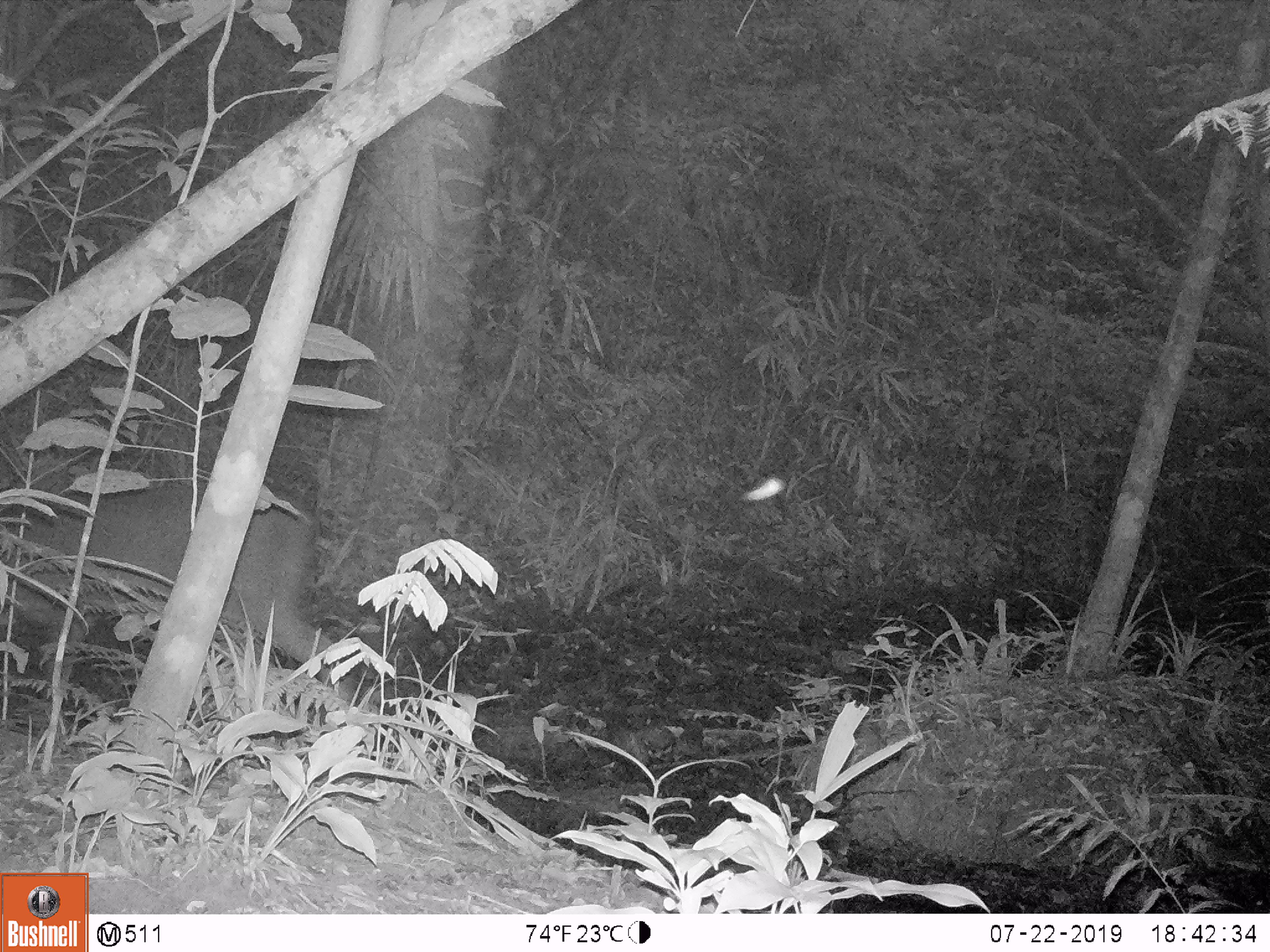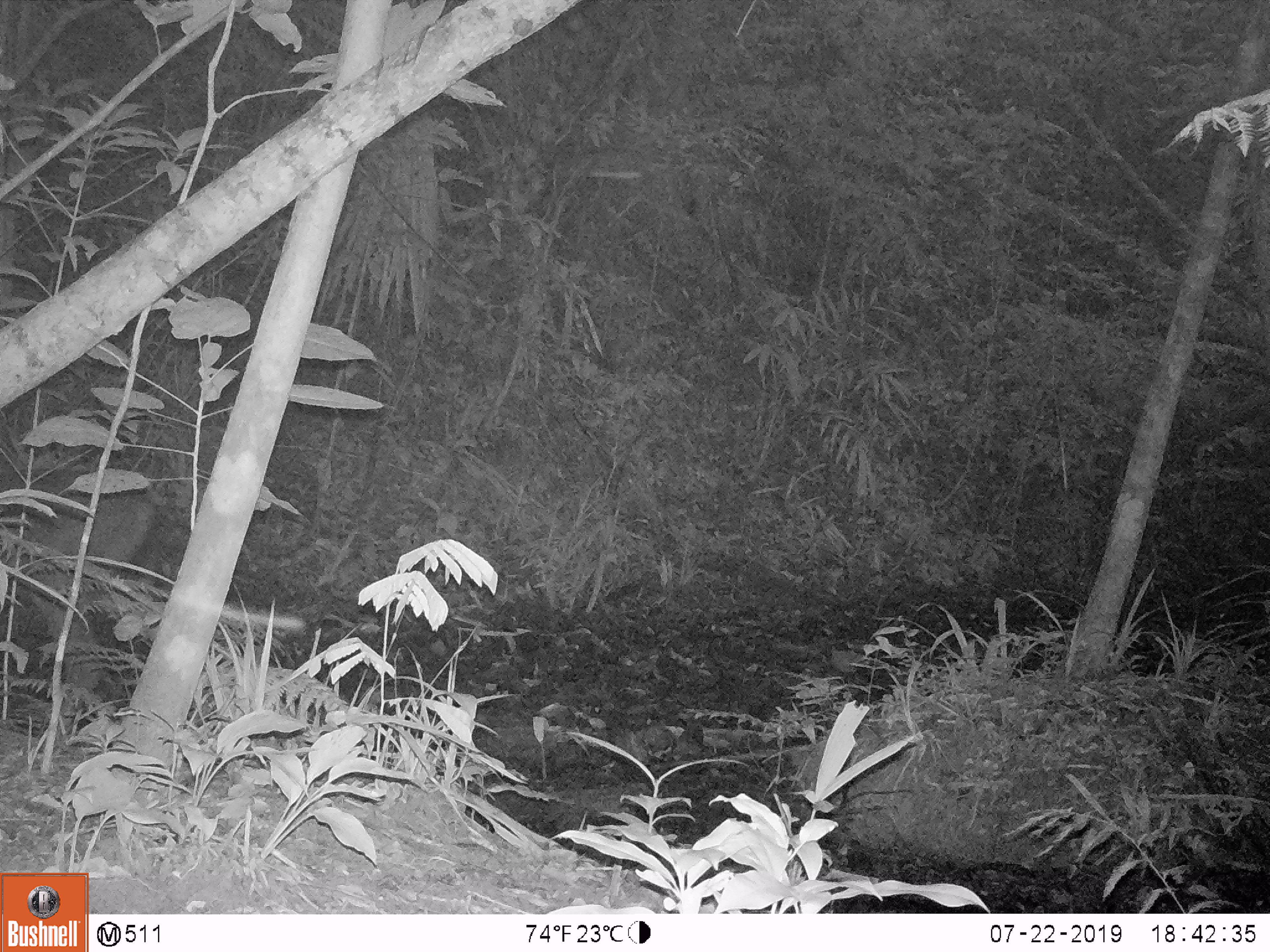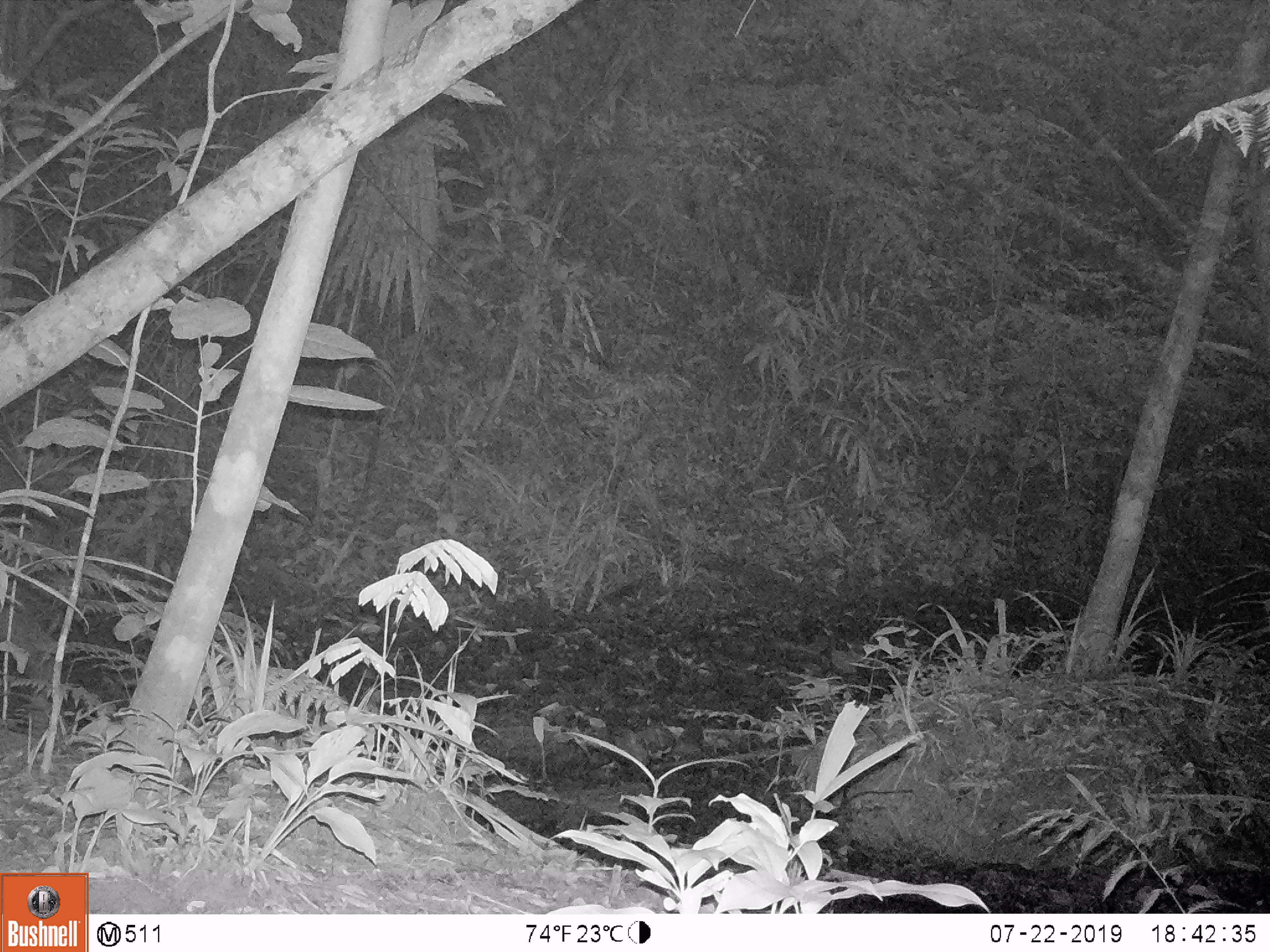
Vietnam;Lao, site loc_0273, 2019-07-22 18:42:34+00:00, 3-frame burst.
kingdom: Animalia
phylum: Chordata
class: Mammalia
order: Artiodactyla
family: Cervidae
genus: Rusa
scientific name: Rusa unicolor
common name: sambar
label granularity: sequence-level